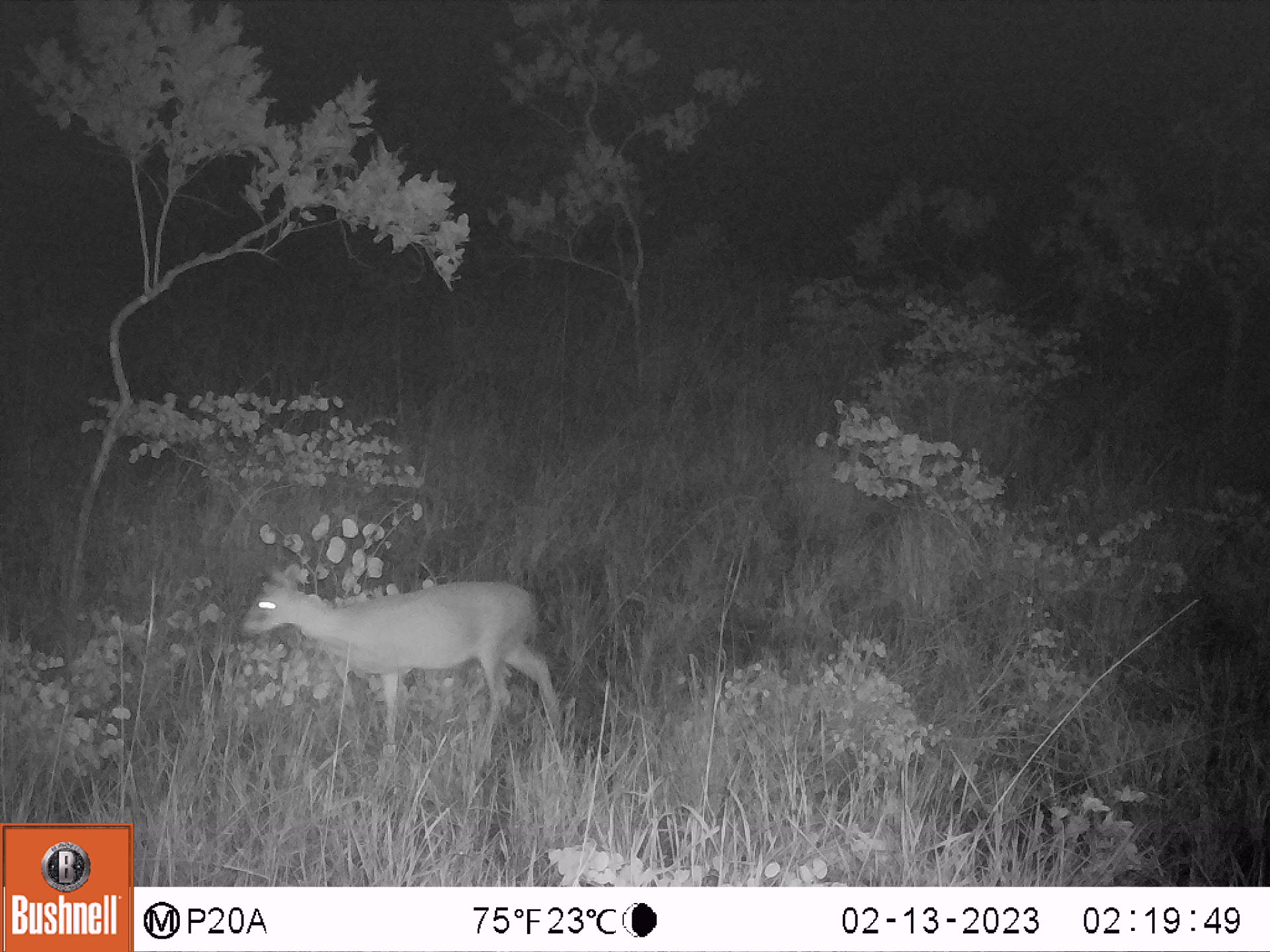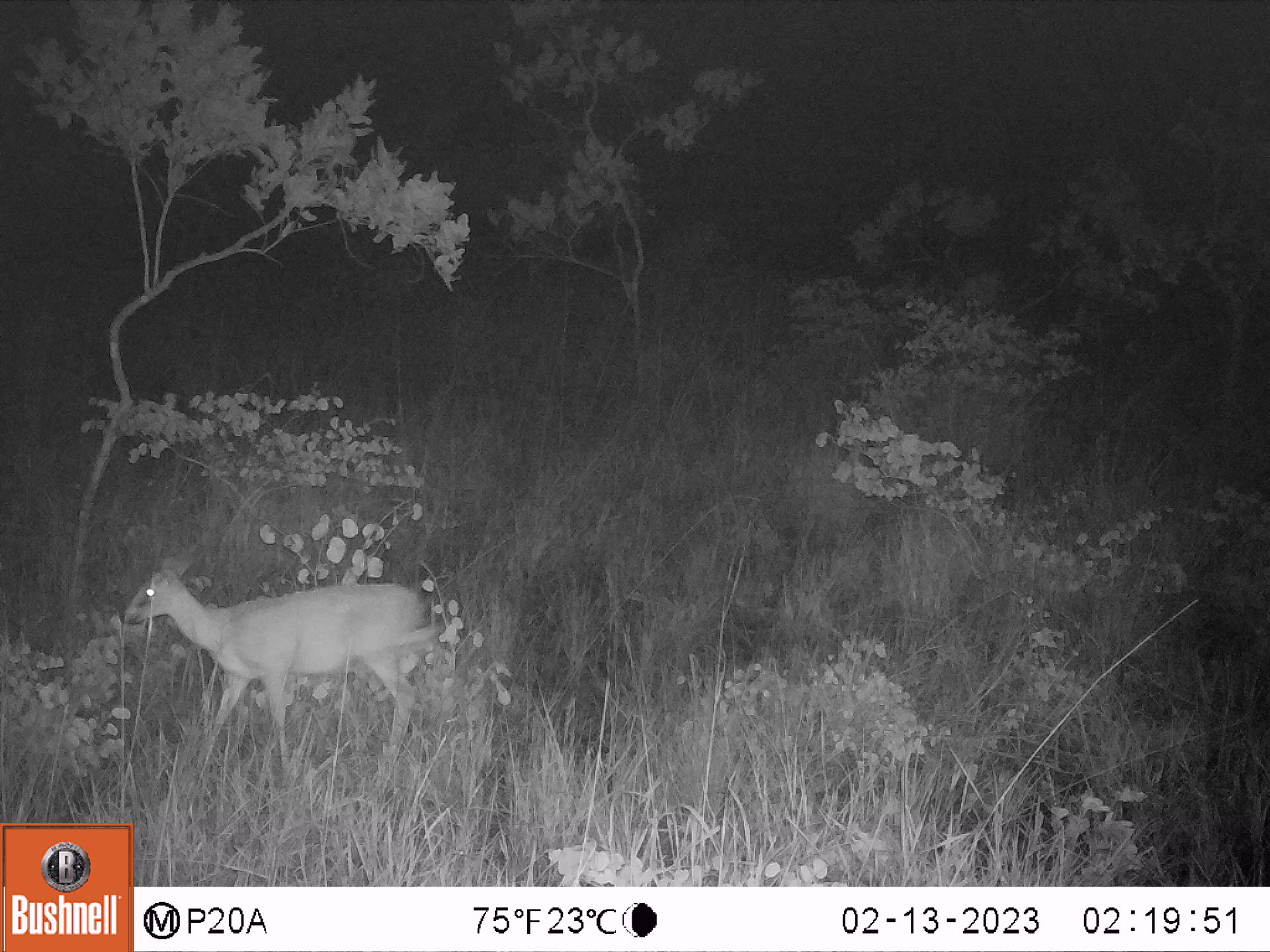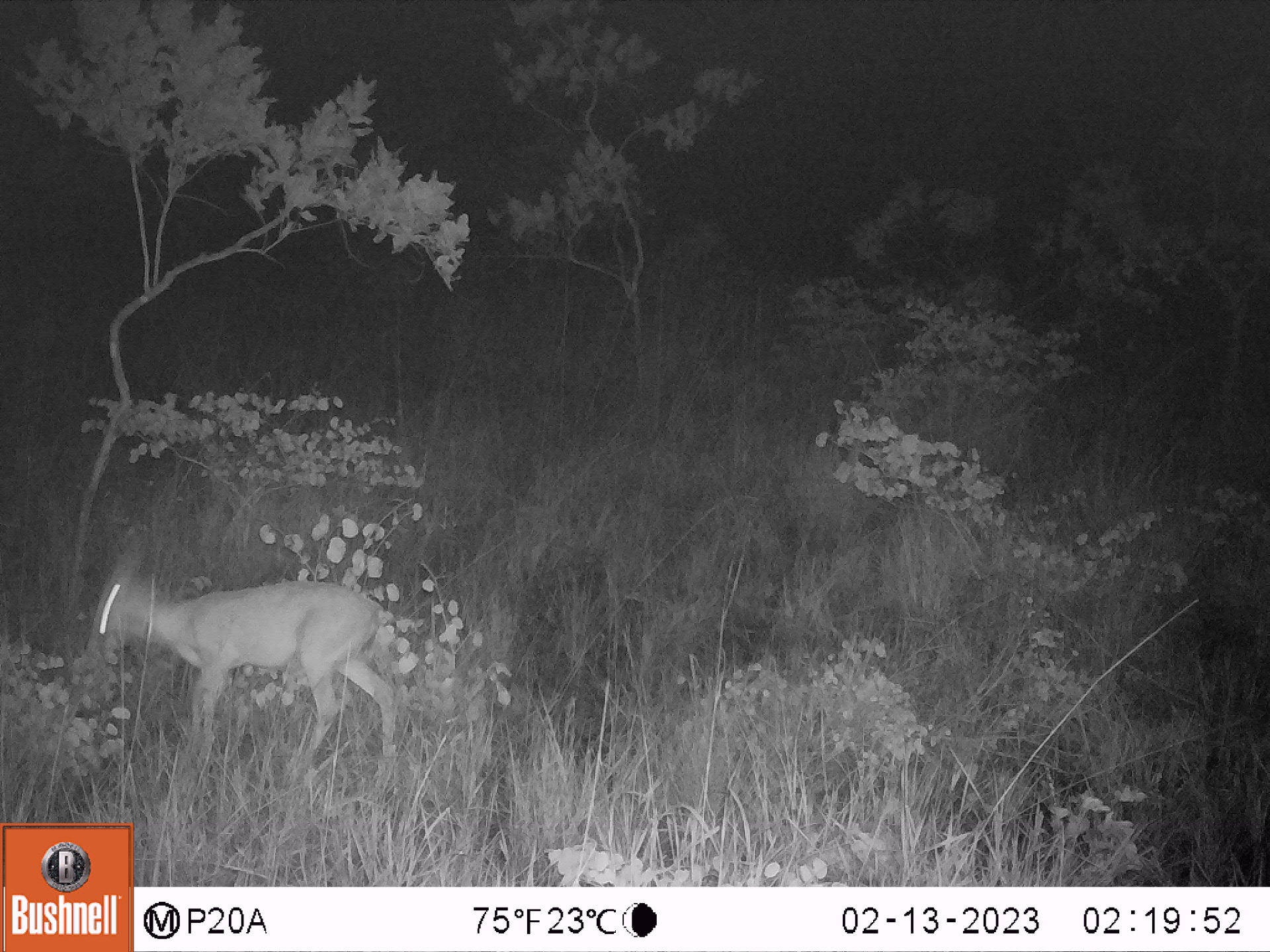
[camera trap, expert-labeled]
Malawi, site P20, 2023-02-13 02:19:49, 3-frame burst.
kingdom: Animalia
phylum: Chordata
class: Mammalia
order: Artiodactyla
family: Bovidae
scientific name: Antilopinae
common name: small antelope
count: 1